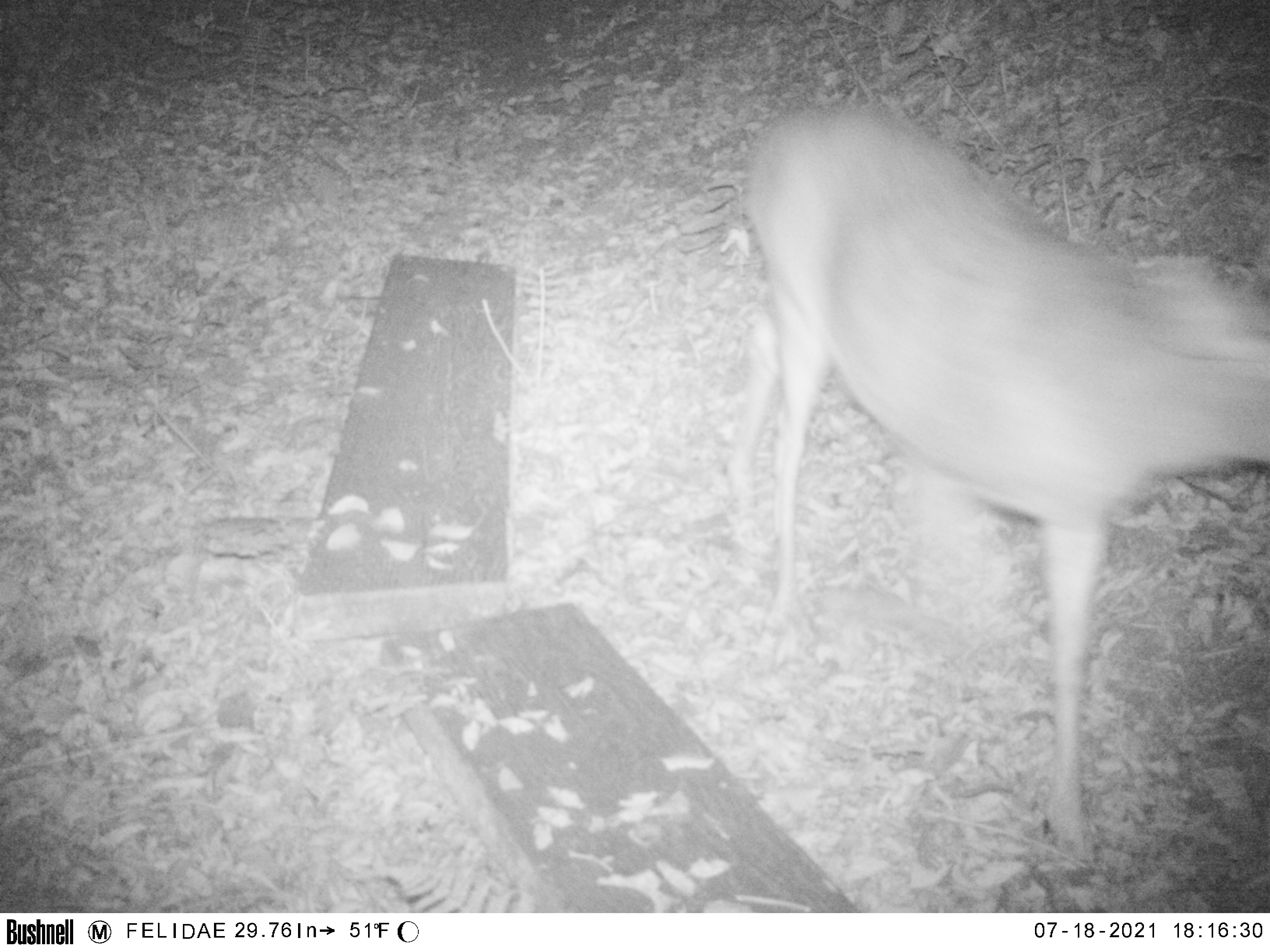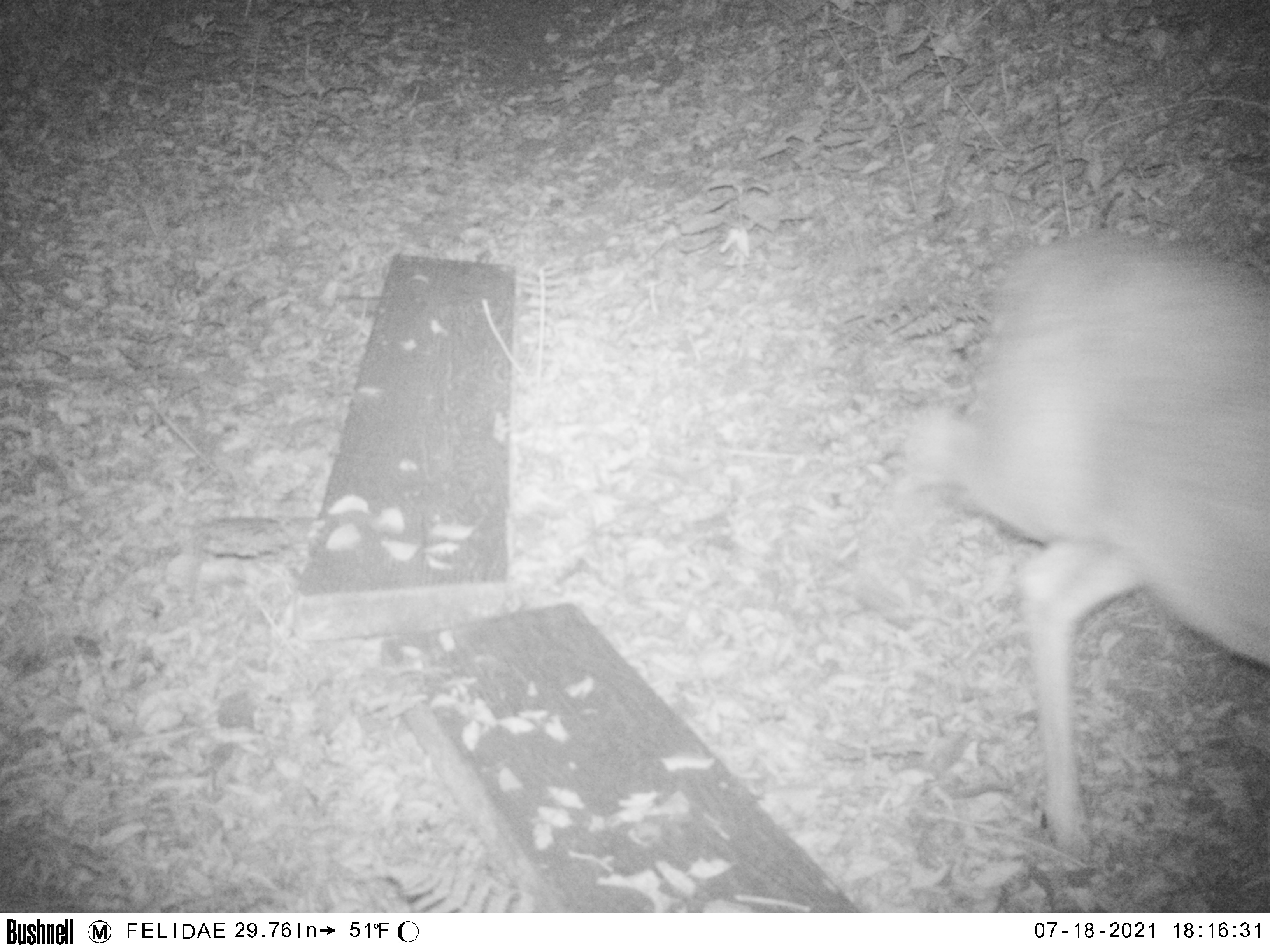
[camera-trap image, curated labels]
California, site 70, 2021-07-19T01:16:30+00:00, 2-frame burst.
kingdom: Animalia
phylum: Chordata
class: Mammalia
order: Artiodactyla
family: Cervidae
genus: Odocoileus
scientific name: Odocoileus hemionus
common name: mule deer